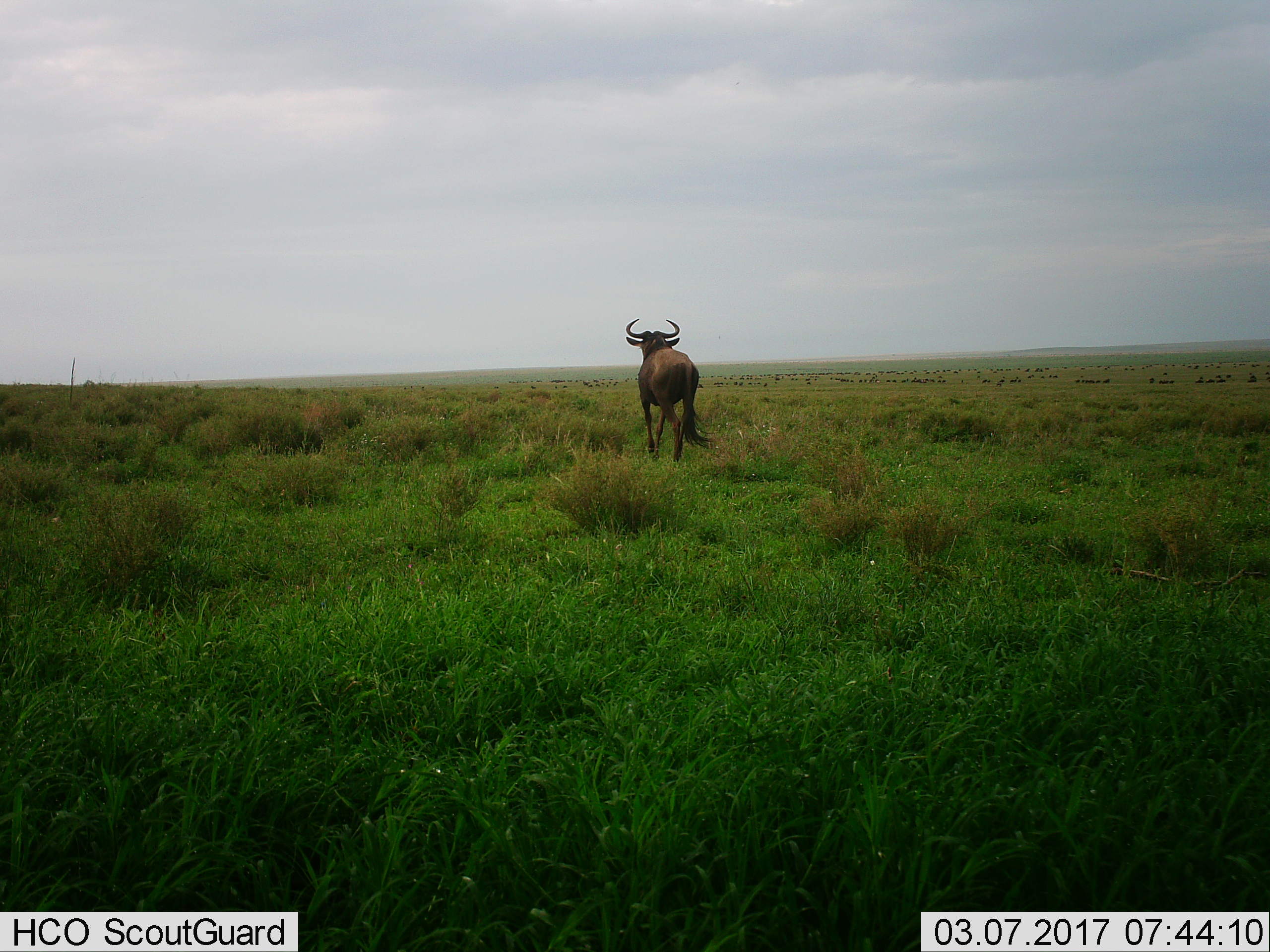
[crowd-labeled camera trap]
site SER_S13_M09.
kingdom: Animalia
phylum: Chordata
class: Mammalia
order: Artiodactyla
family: Bovidae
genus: Connochaetes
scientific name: Connochaetes taurinus taurinus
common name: blue wildebeest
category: wildebeestblue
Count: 51+.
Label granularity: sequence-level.